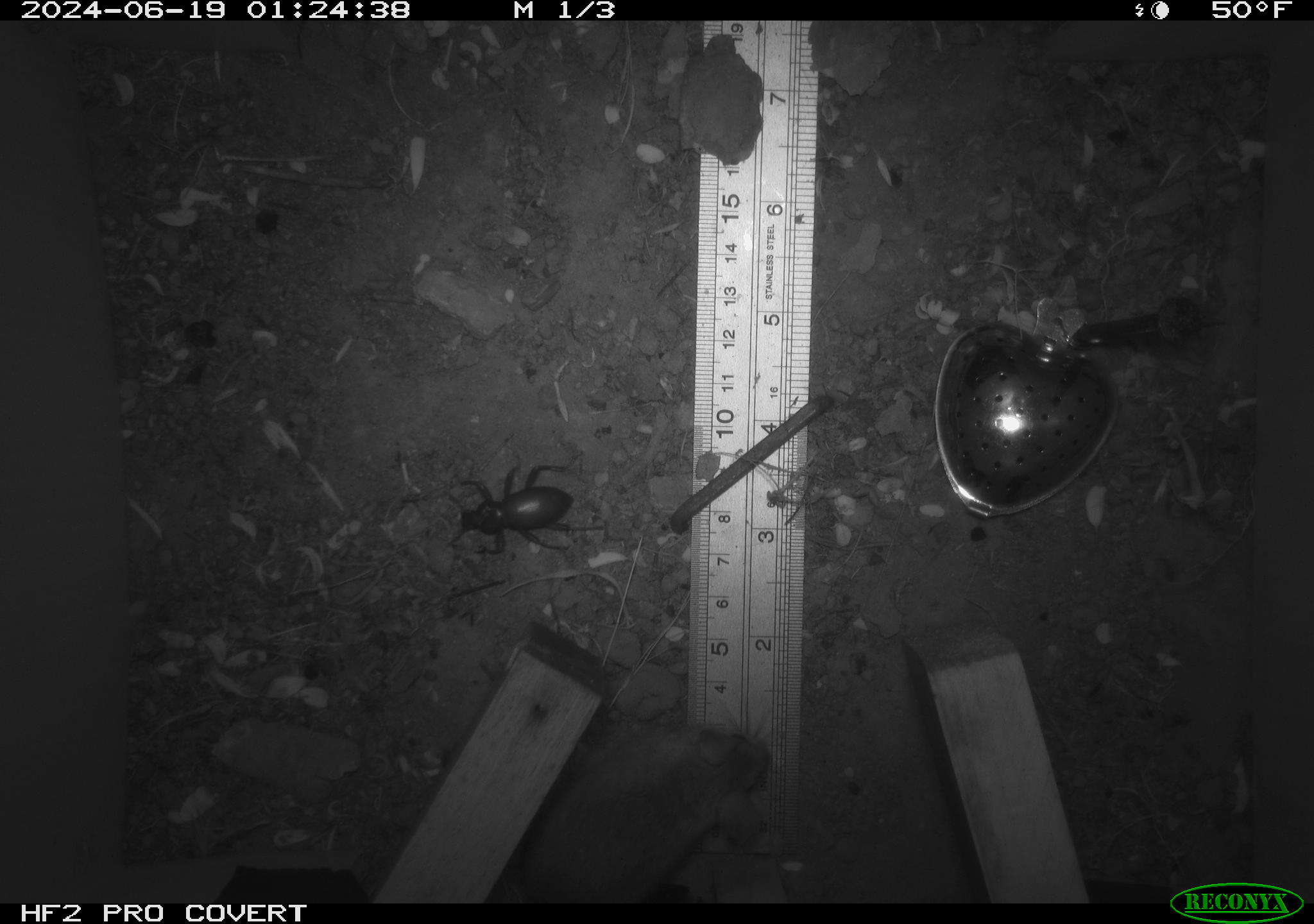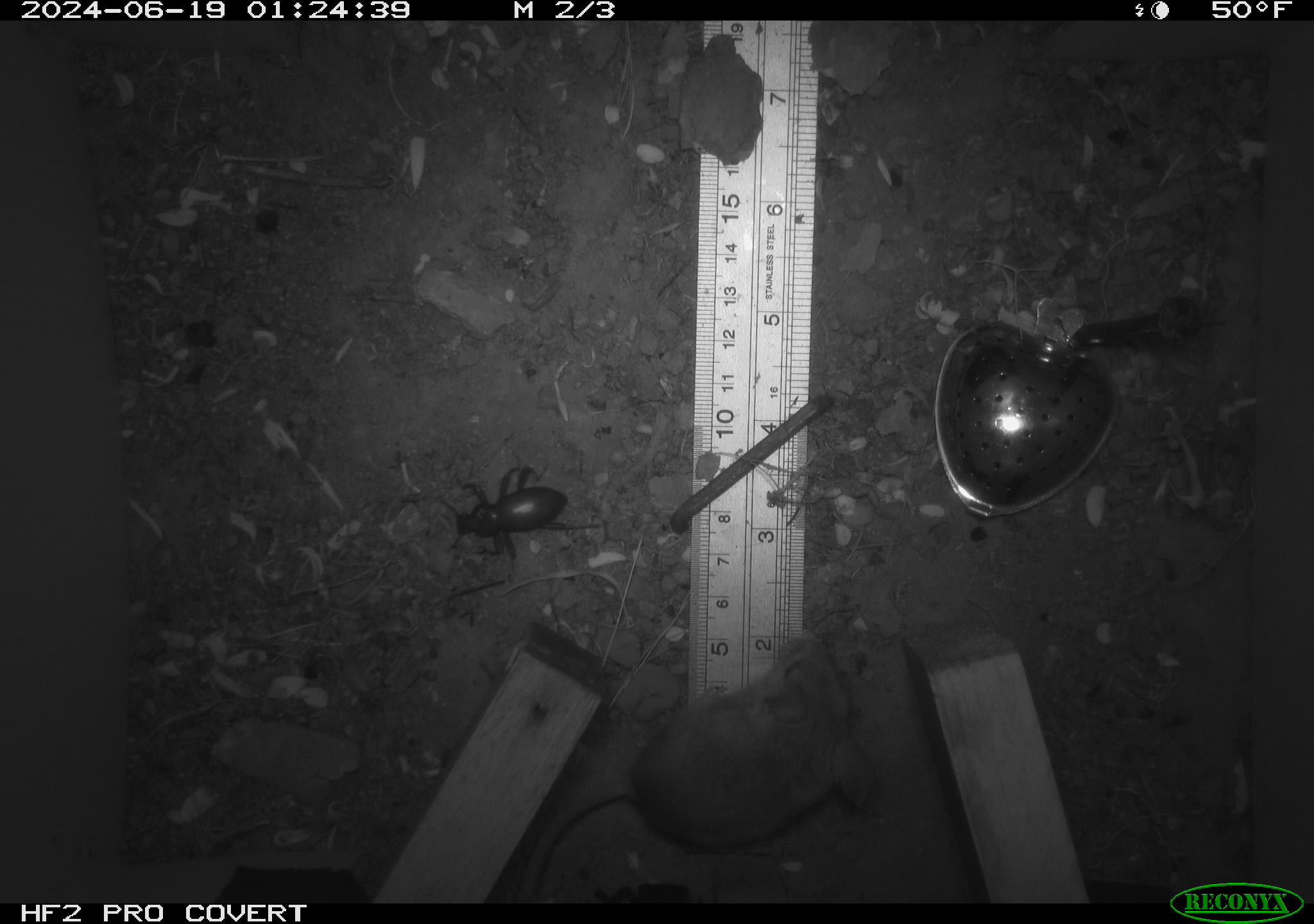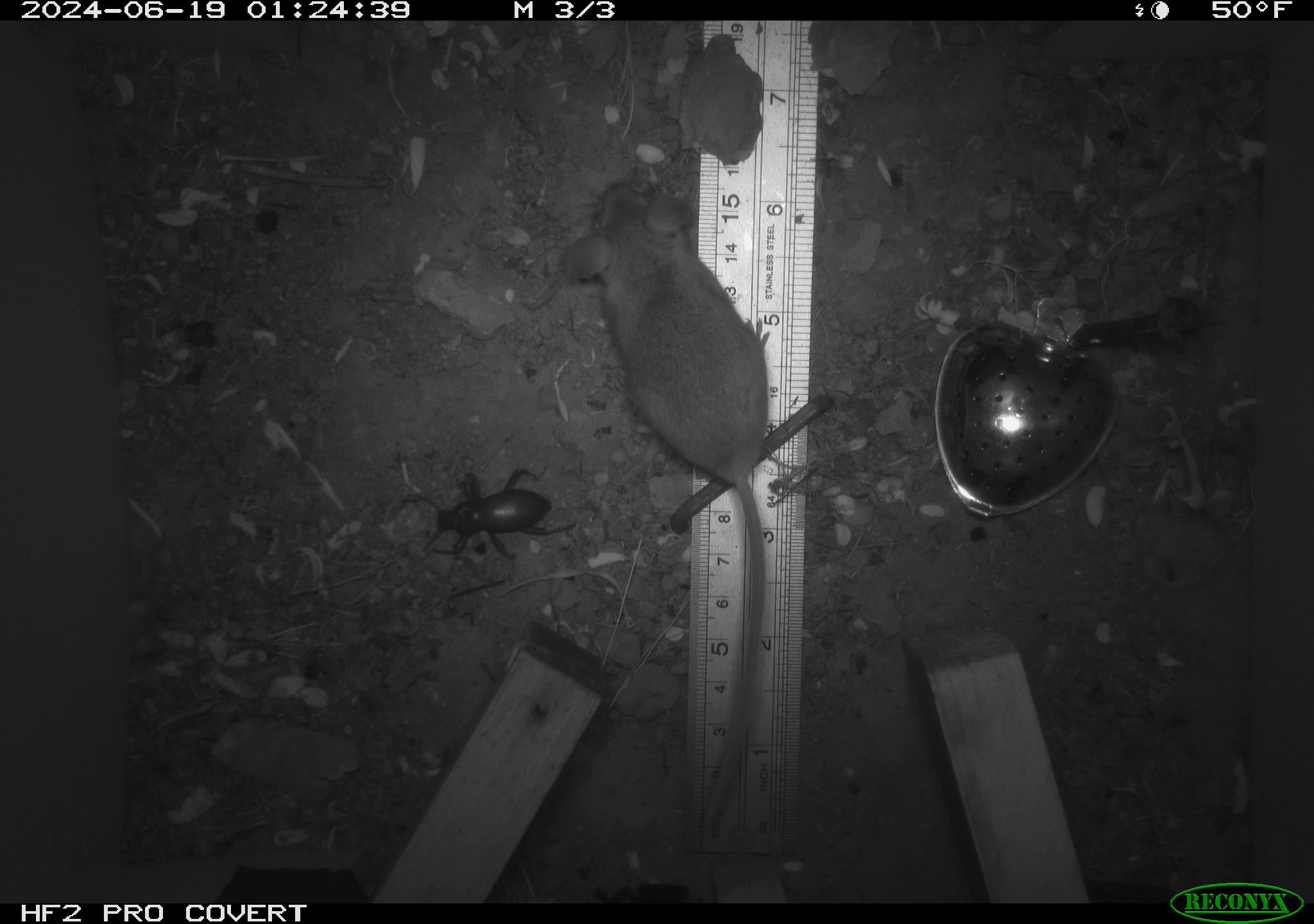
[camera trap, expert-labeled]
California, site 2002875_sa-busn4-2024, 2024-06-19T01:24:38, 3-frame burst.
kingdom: Animalia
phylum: Chordata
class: Mammalia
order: Rodentia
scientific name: Rodentia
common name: rodent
Rodent (Rodentia).